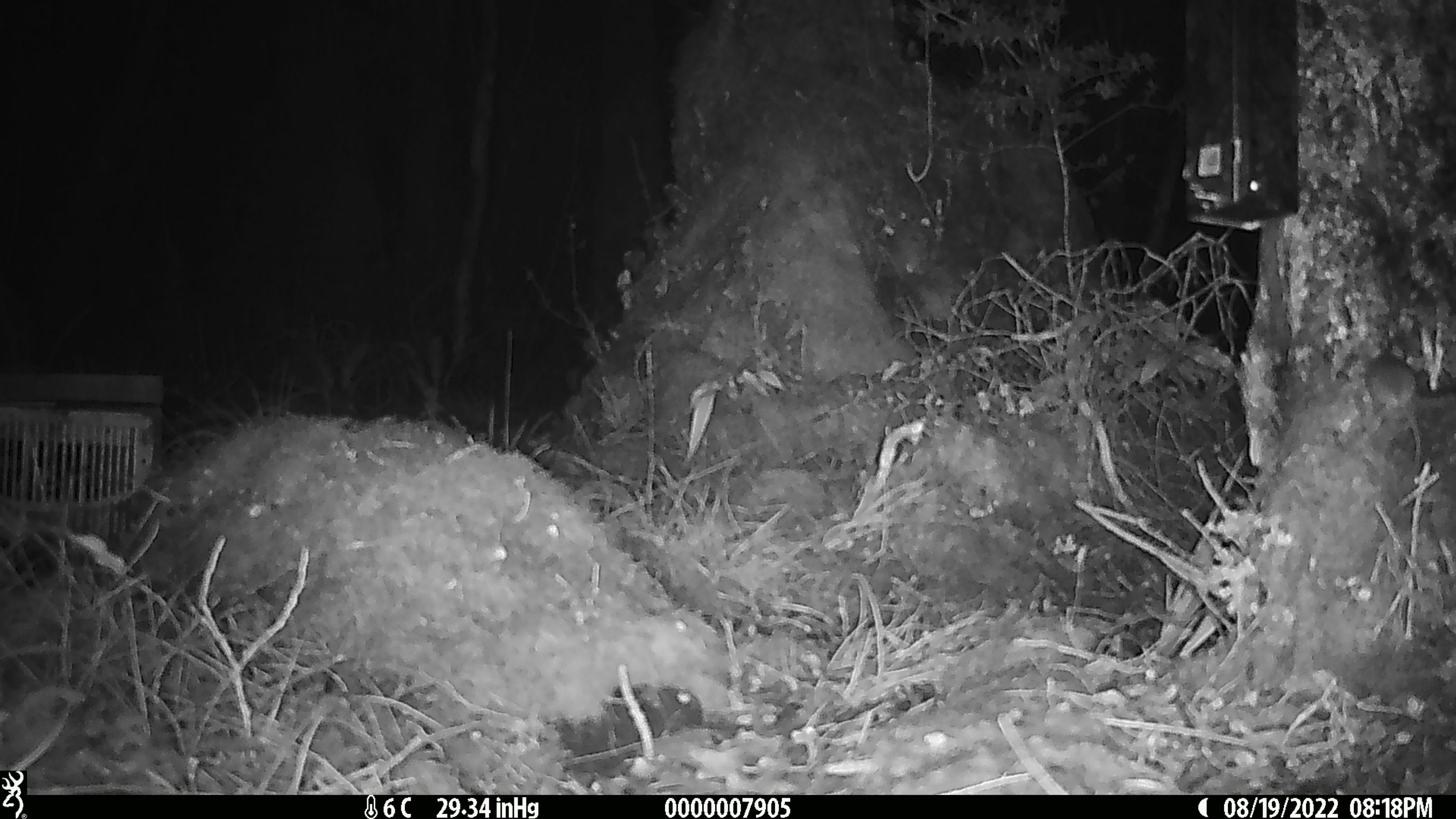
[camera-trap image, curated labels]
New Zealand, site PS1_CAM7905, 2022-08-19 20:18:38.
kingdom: Animalia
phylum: Chordata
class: Mammalia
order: Rodentia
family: Muridae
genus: Mus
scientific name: Mus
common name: mouse